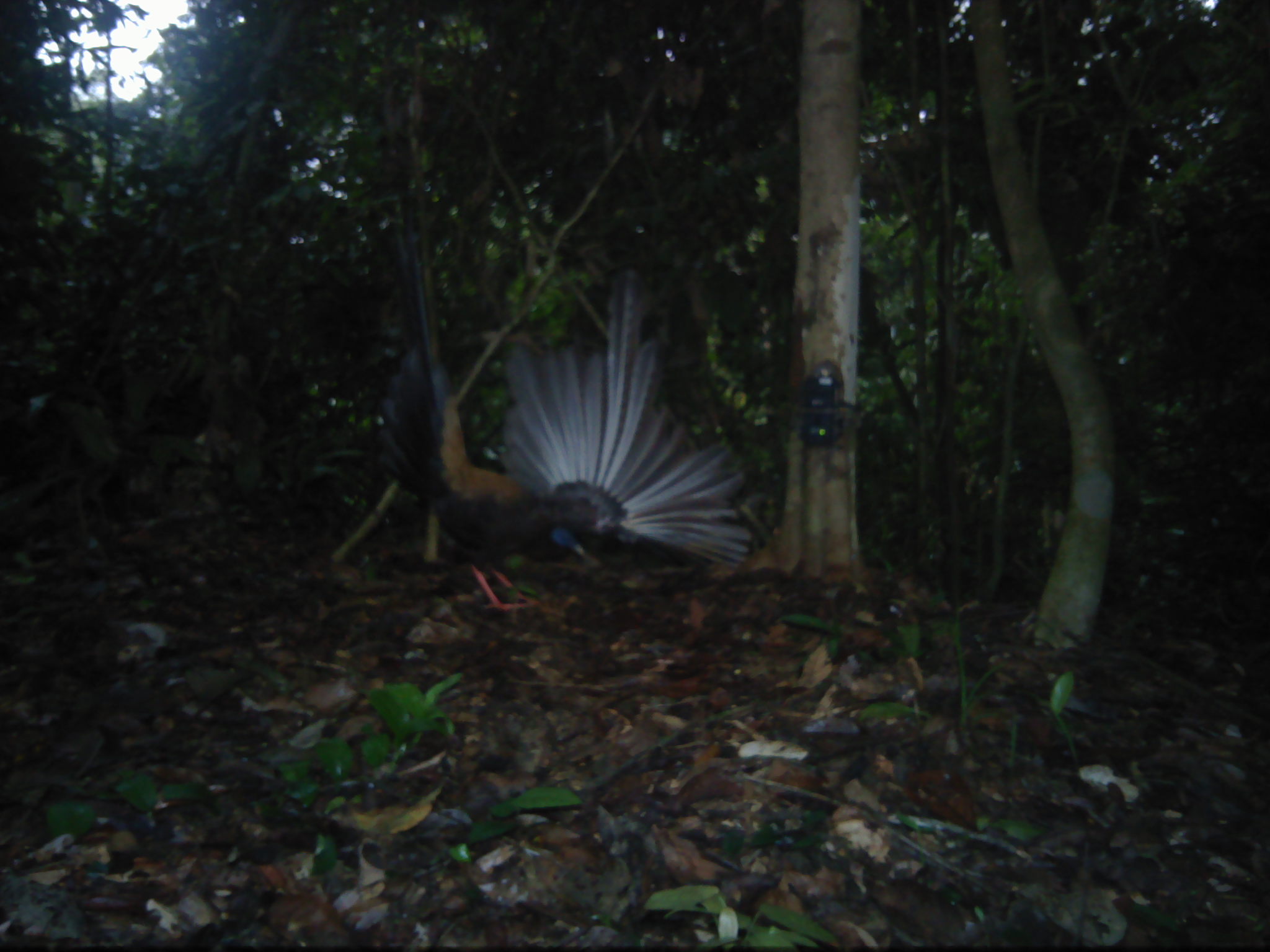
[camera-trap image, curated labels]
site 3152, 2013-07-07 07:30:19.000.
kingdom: Animalia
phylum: Chordata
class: Aves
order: Galliformes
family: Phasianidae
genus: Argusianus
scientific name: Argusianus argus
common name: great argus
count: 2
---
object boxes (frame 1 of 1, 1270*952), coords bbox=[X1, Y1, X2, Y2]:
argusianus argus: bbox=[355, 195, 753, 615]